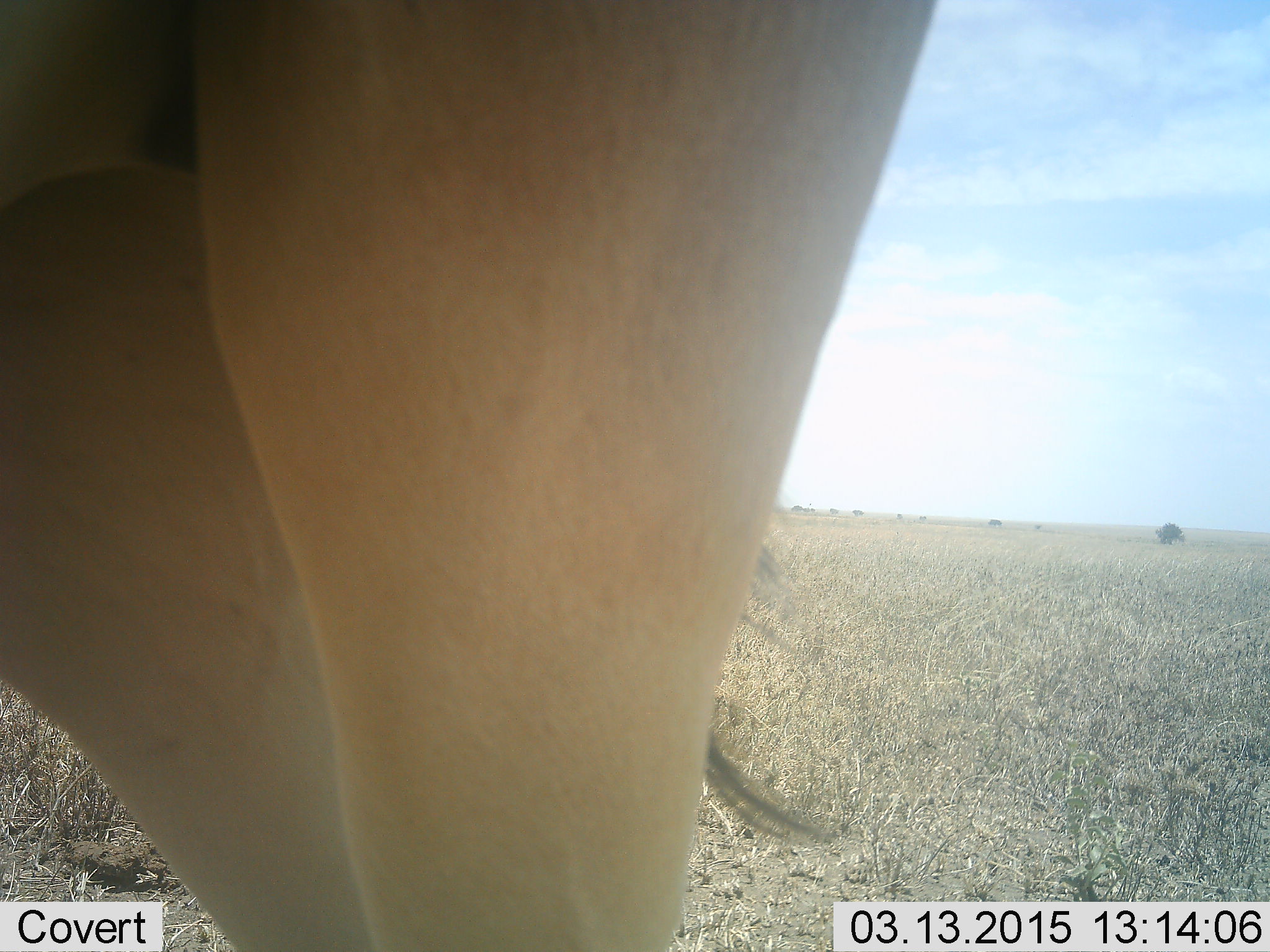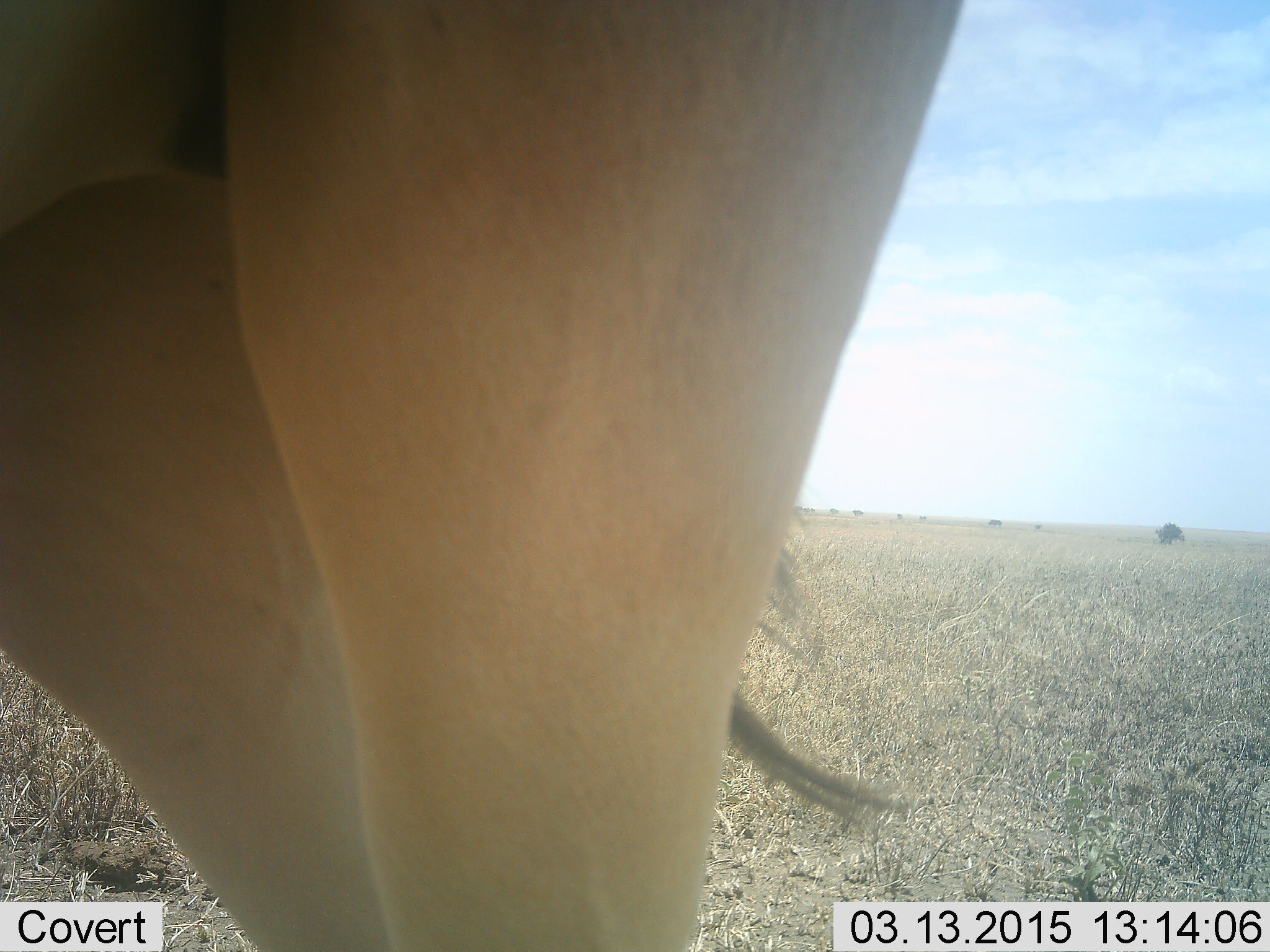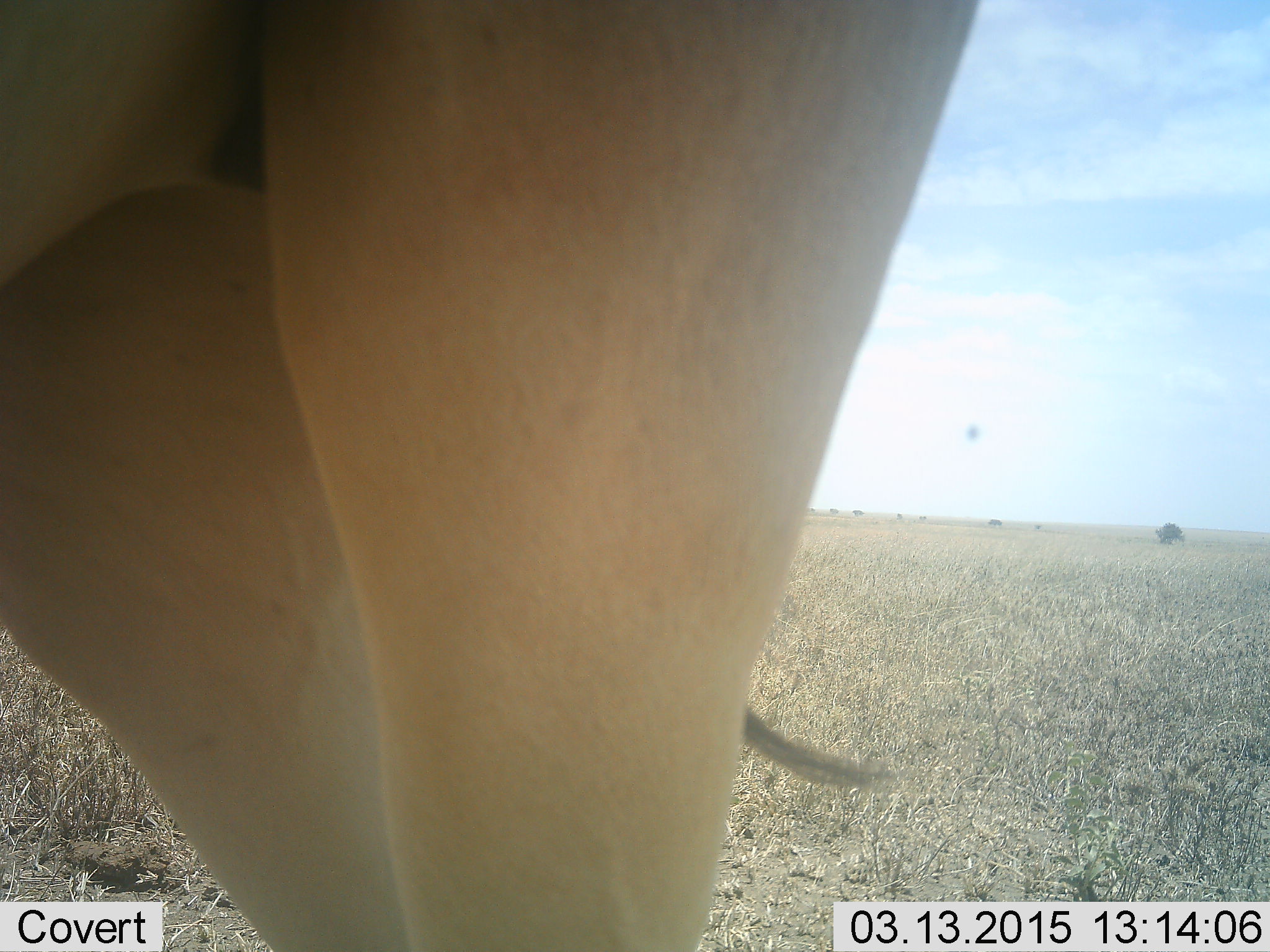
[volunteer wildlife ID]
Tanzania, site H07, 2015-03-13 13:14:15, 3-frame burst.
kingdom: Animalia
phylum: Chordata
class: Mammalia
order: Artiodactyla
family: Bovidae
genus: Alcelaphus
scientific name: Alcelaphus buselaphus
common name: hartebeest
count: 1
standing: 100%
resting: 0%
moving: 0%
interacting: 0%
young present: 0%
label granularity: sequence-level